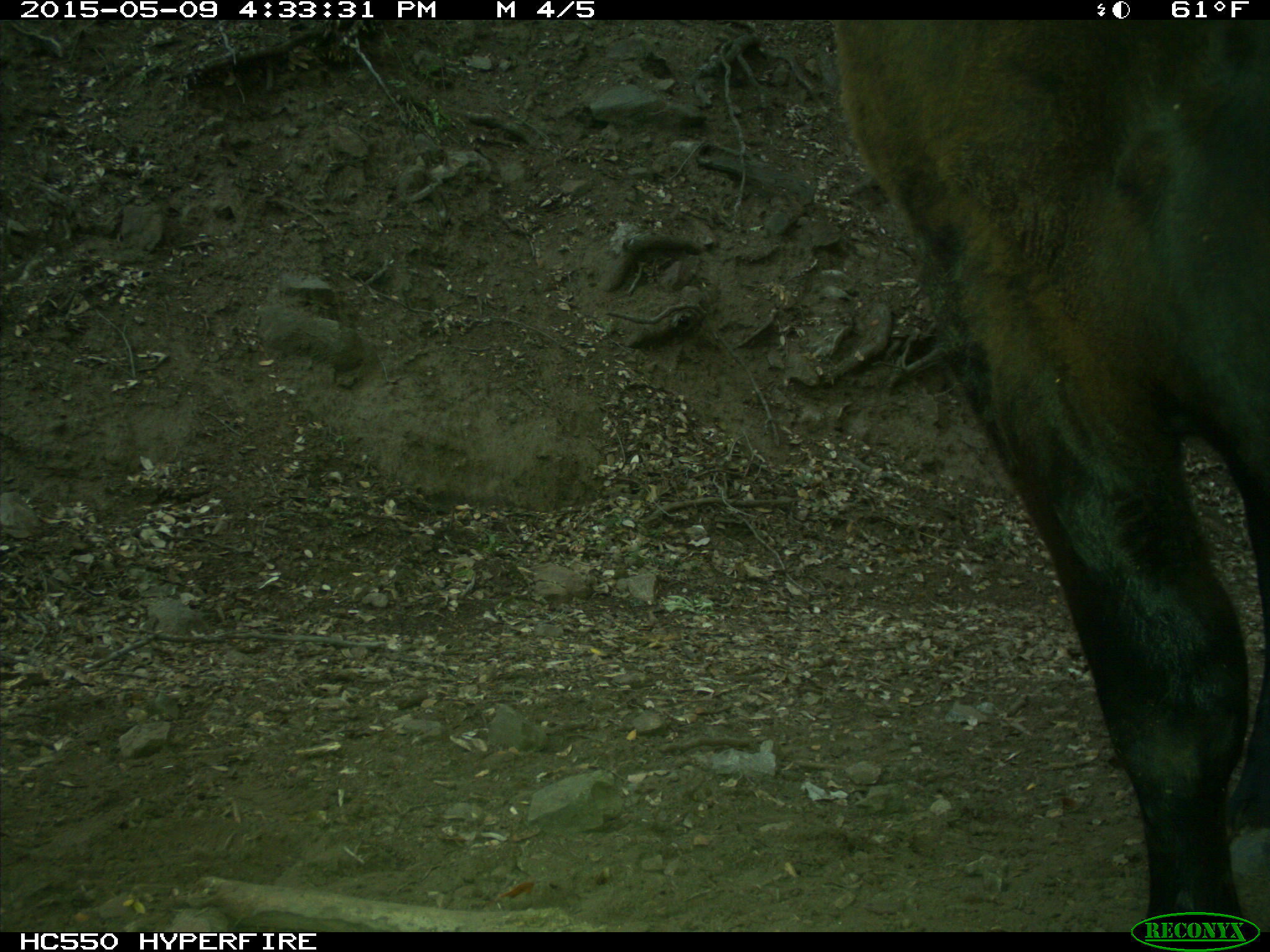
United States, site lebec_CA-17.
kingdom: Animalia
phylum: Chordata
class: Mammalia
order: Artiodactyla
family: Bovidae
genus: Bos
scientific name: Bos taurus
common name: domestic cow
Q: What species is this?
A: Bos taurus (domestic cow).